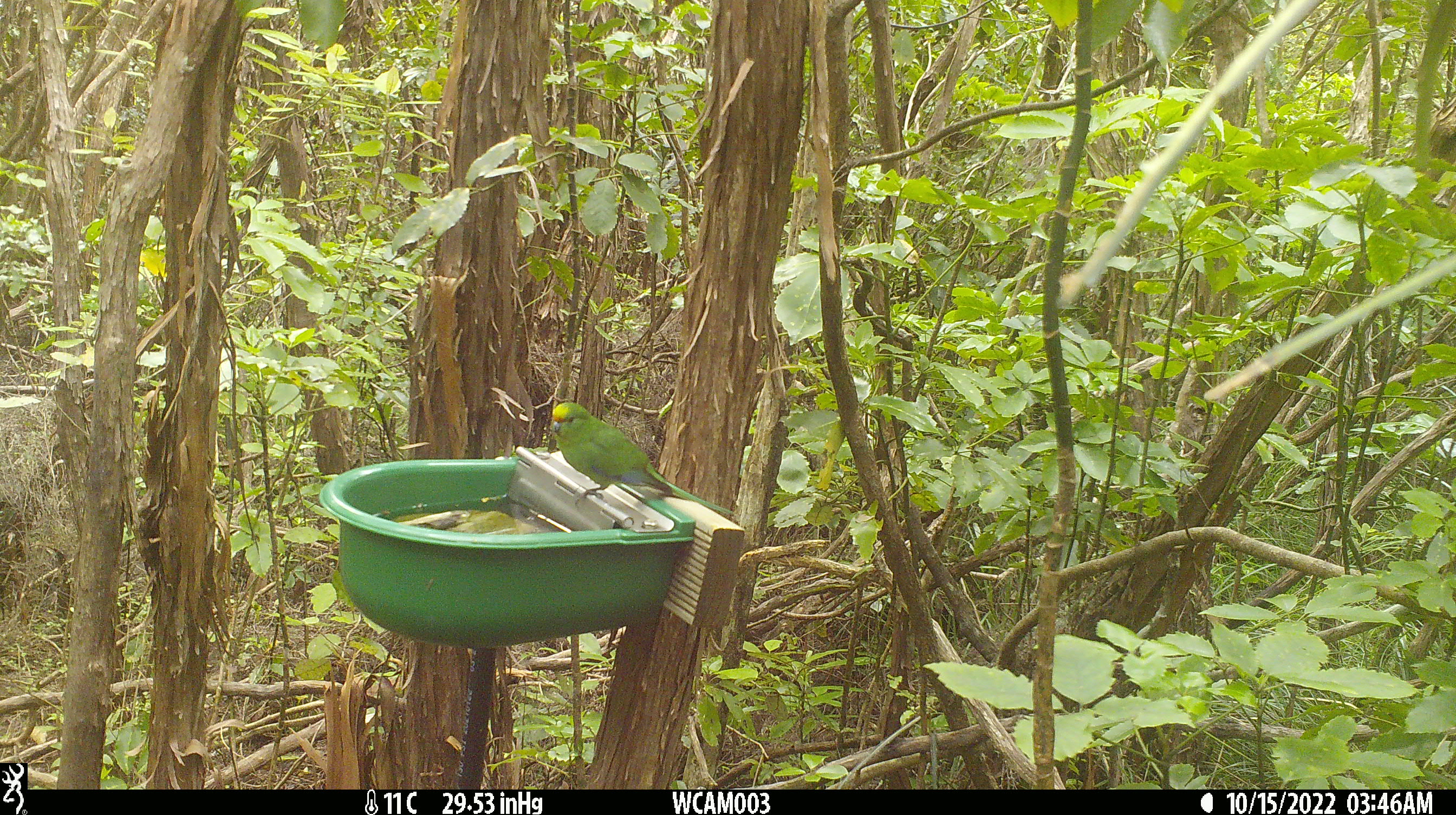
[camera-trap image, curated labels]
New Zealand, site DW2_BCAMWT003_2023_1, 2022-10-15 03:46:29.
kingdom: Animalia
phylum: Chordata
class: Aves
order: Psittaciformes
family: Psittaculidae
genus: Cyanoramphus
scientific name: Cyanoramphus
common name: parakeet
Parakeet (Cyanoramphus).